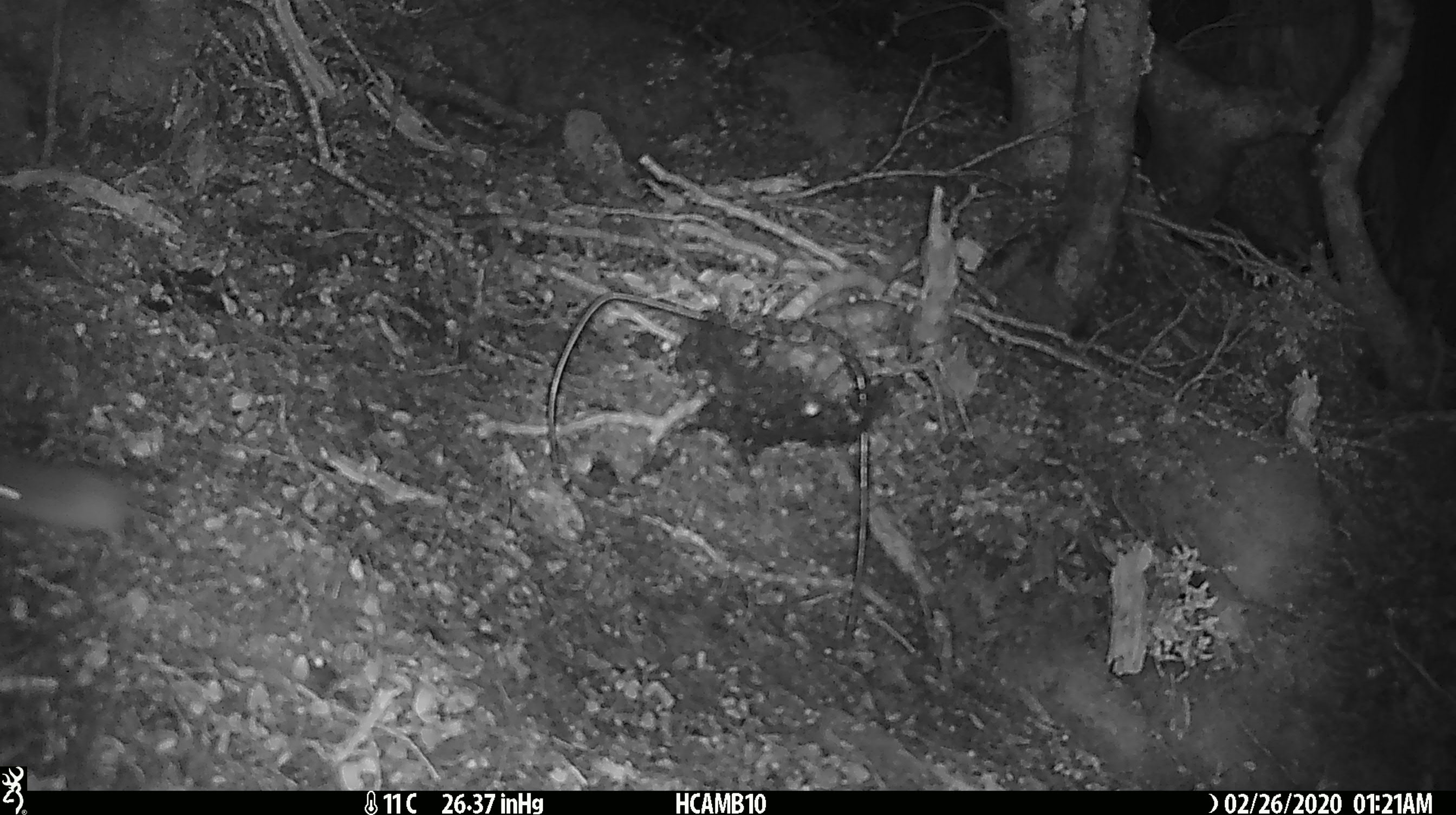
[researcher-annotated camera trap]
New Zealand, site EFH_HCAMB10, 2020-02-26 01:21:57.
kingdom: Animalia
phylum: Chordata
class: Mammalia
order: Rodentia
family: Muridae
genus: Mus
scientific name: Mus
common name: mouse